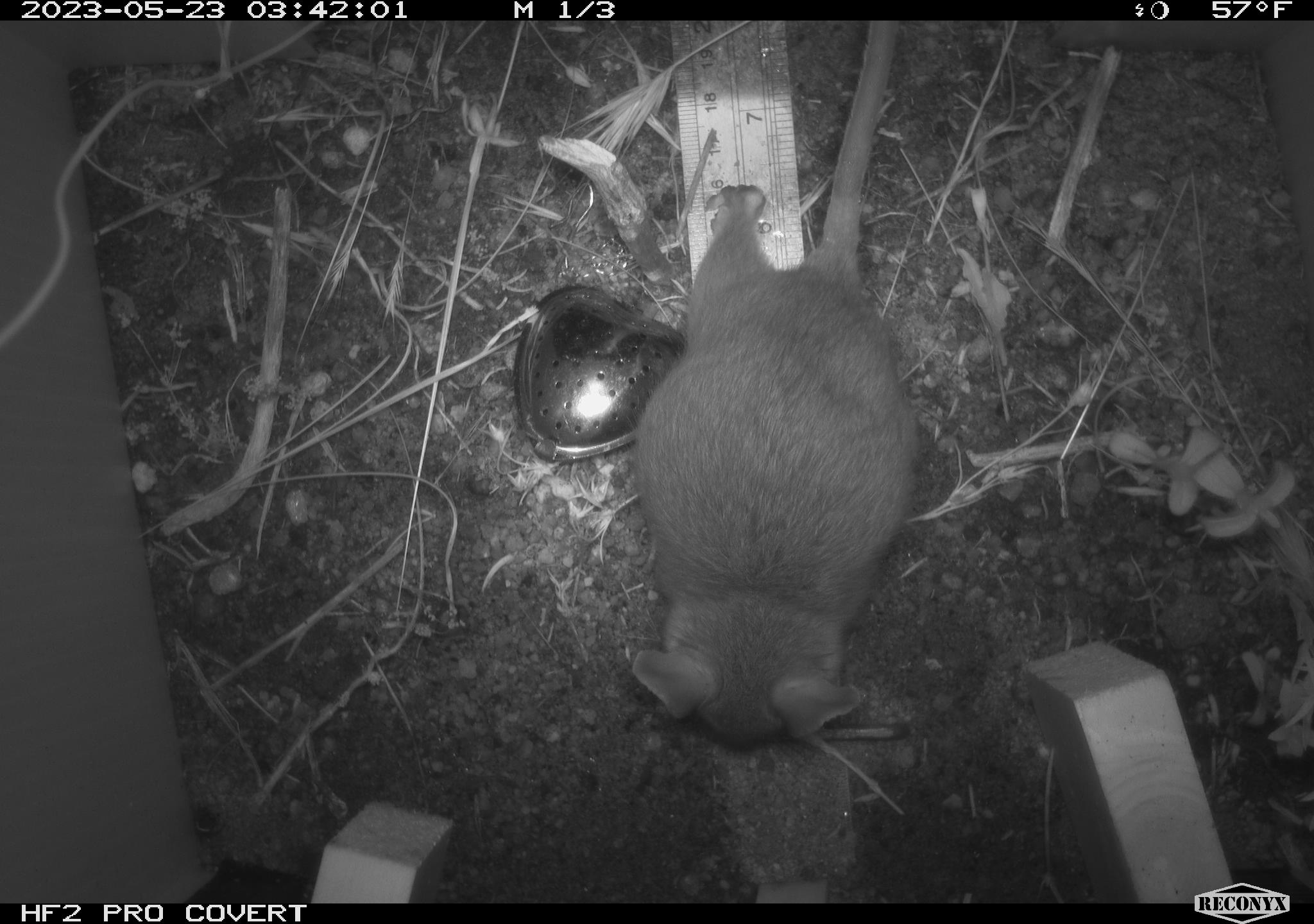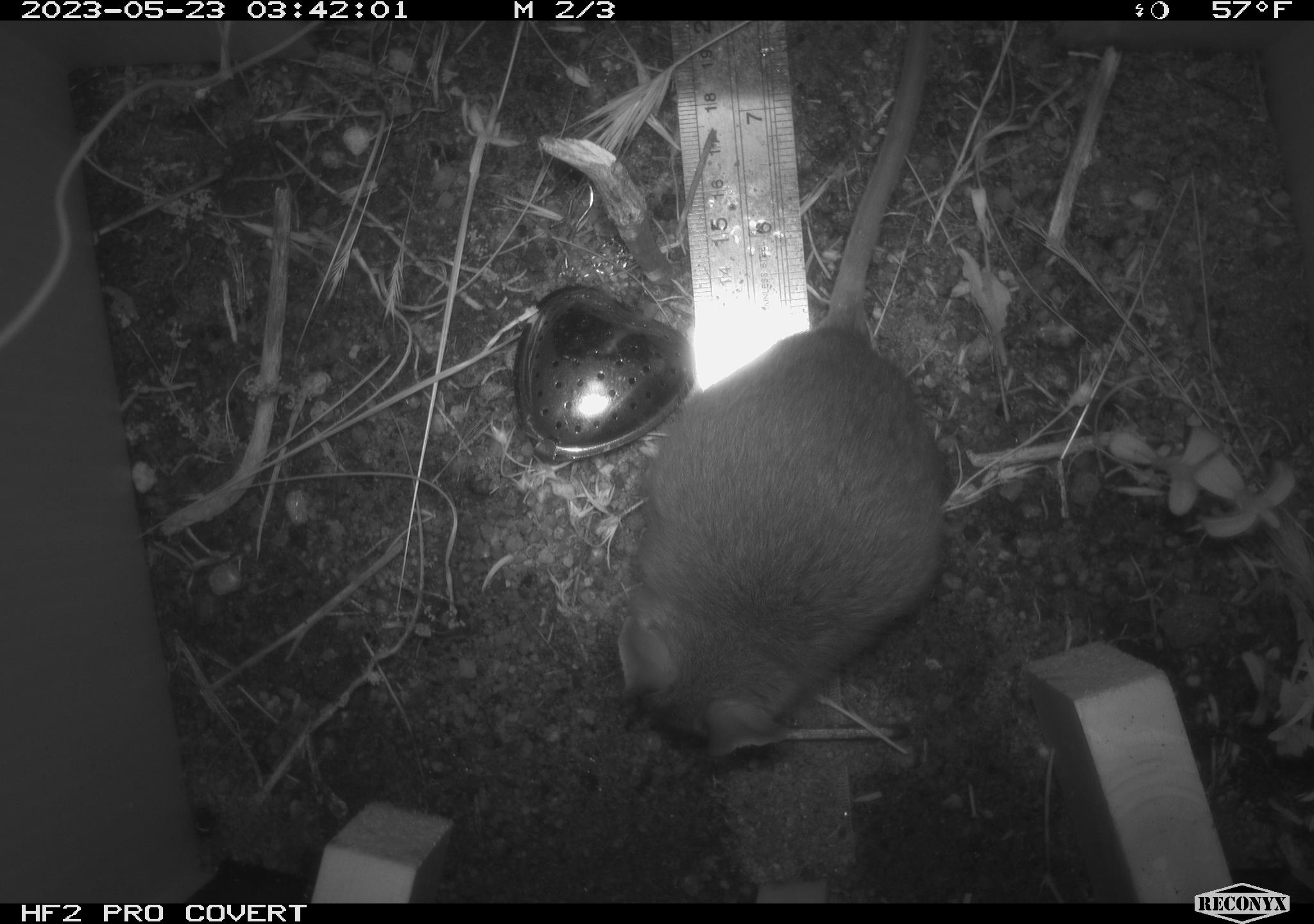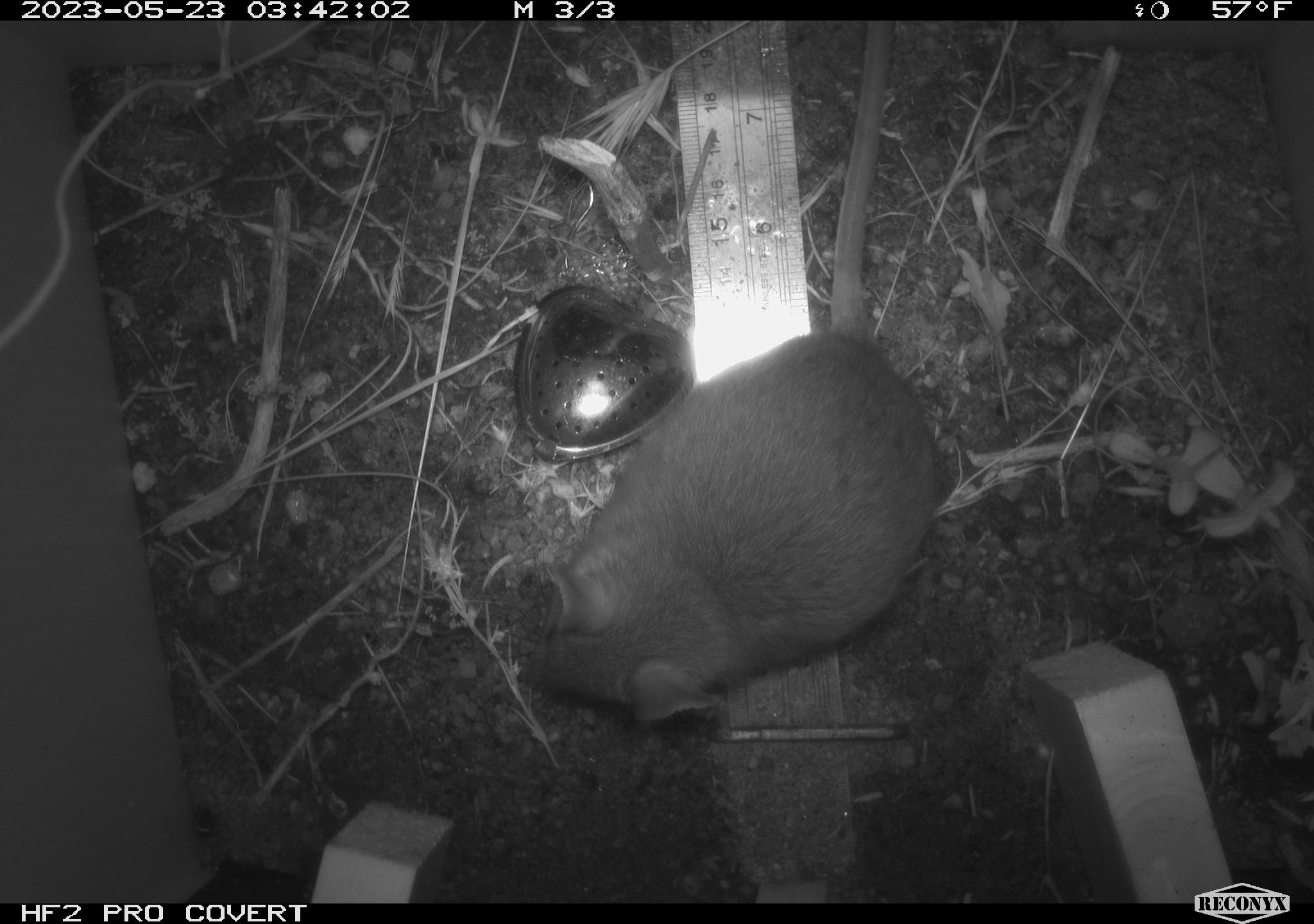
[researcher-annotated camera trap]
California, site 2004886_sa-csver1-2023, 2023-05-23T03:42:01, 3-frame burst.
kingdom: Animalia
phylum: Chordata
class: Mammalia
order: Rodentia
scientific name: Rodentia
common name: mouse species